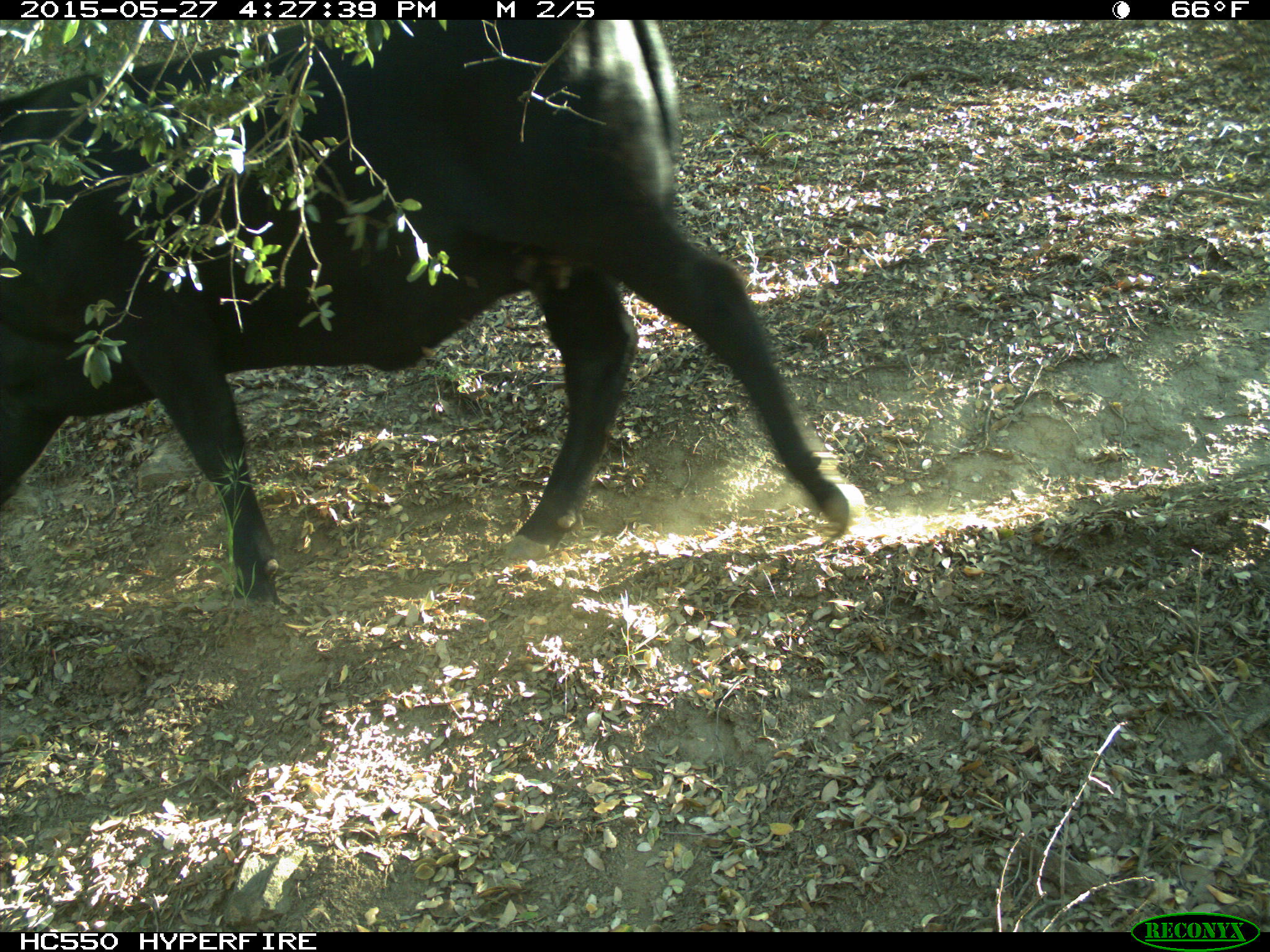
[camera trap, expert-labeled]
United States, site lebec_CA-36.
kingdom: Animalia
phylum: Chordata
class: Mammalia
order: Artiodactyla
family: Bovidae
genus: Bos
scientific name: Bos taurus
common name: domestic cow